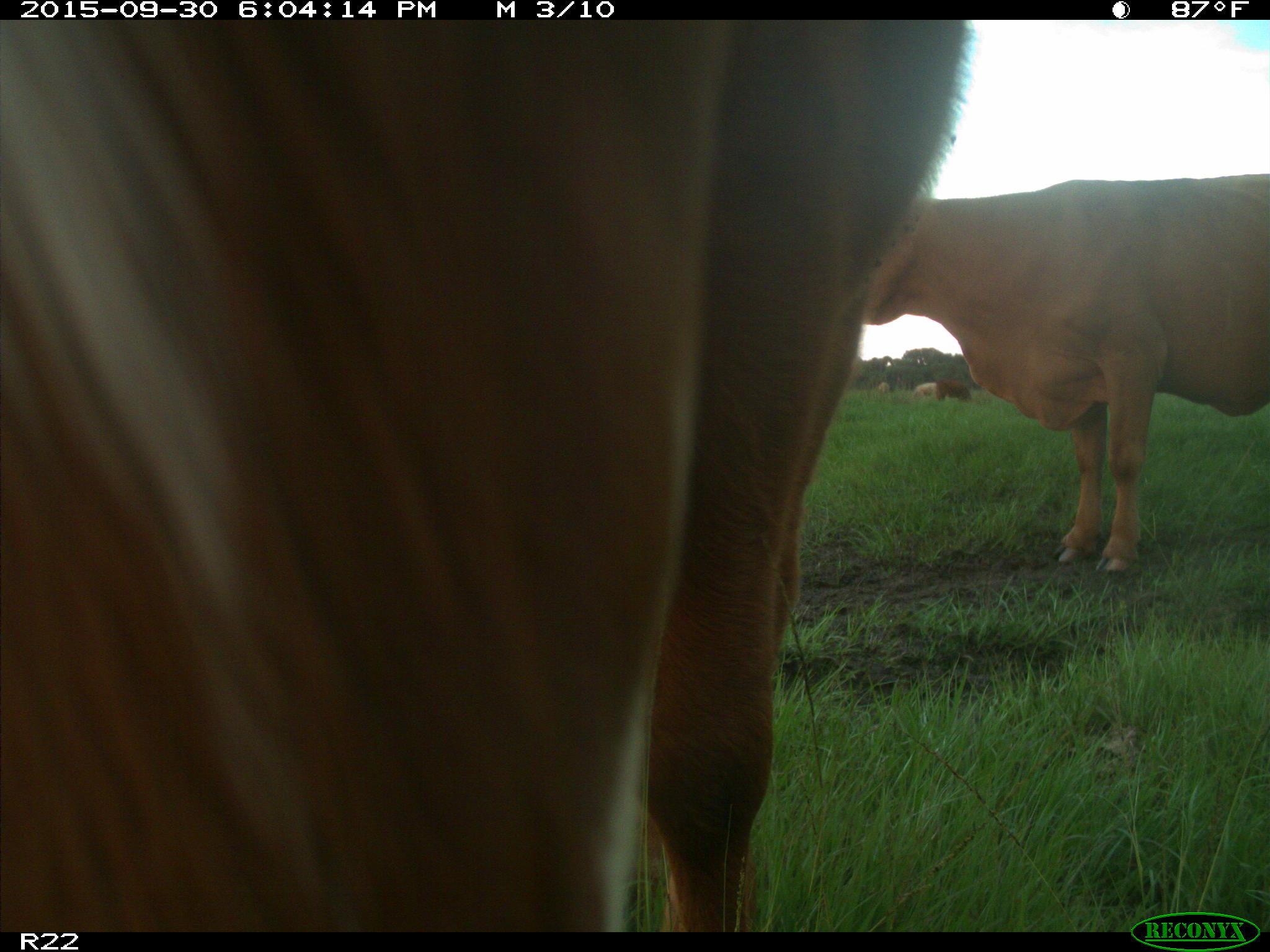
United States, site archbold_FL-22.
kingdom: Animalia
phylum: Chordata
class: Mammalia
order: Artiodactyla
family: Bovidae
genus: Bos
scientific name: Bos taurus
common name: domestic cow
Bos taurus (domestic cow).